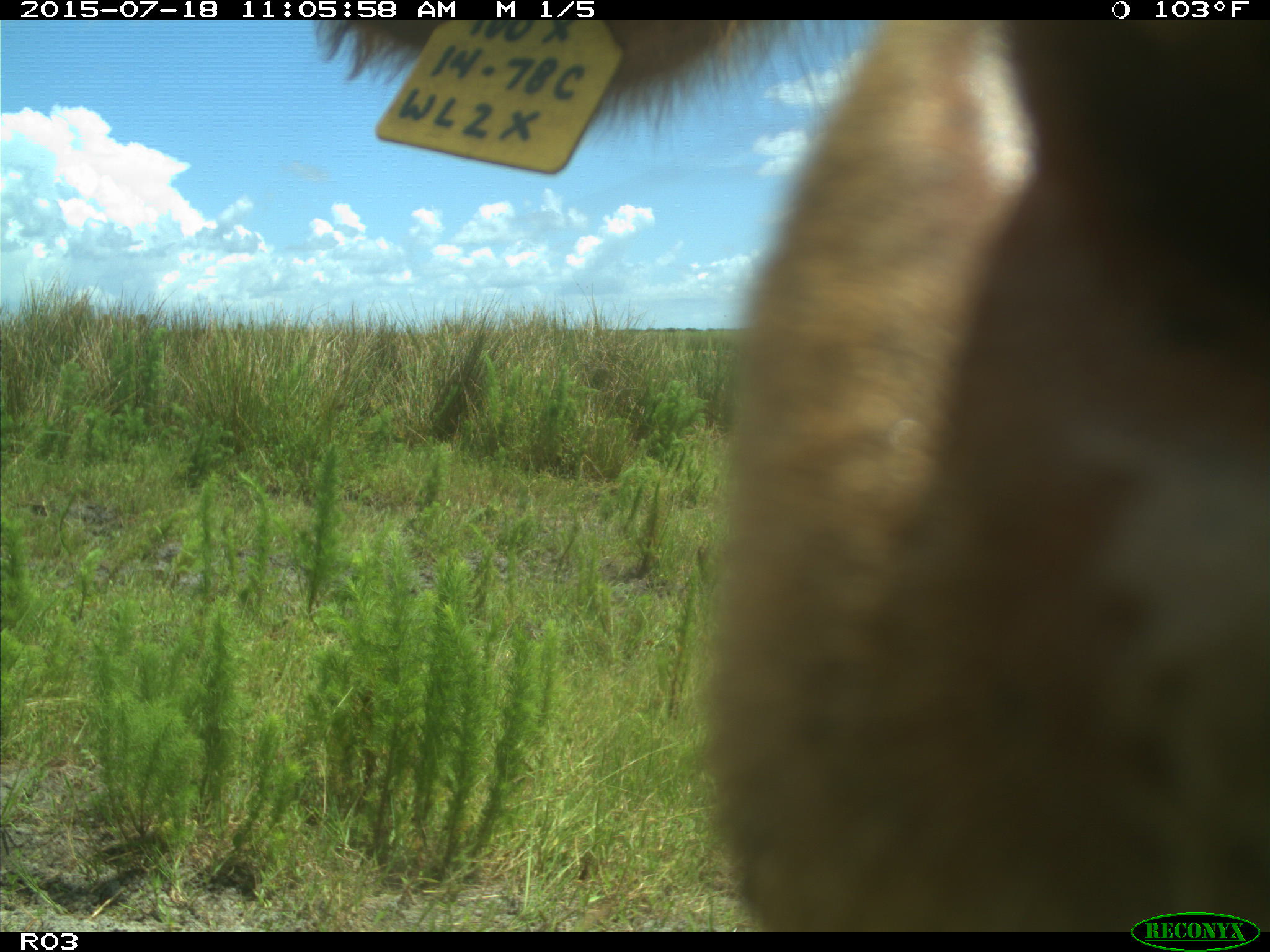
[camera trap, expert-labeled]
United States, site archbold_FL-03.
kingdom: Animalia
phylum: Chordata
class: Mammalia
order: Artiodactyla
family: Bovidae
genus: Bos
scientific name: Bos taurus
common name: domestic cow